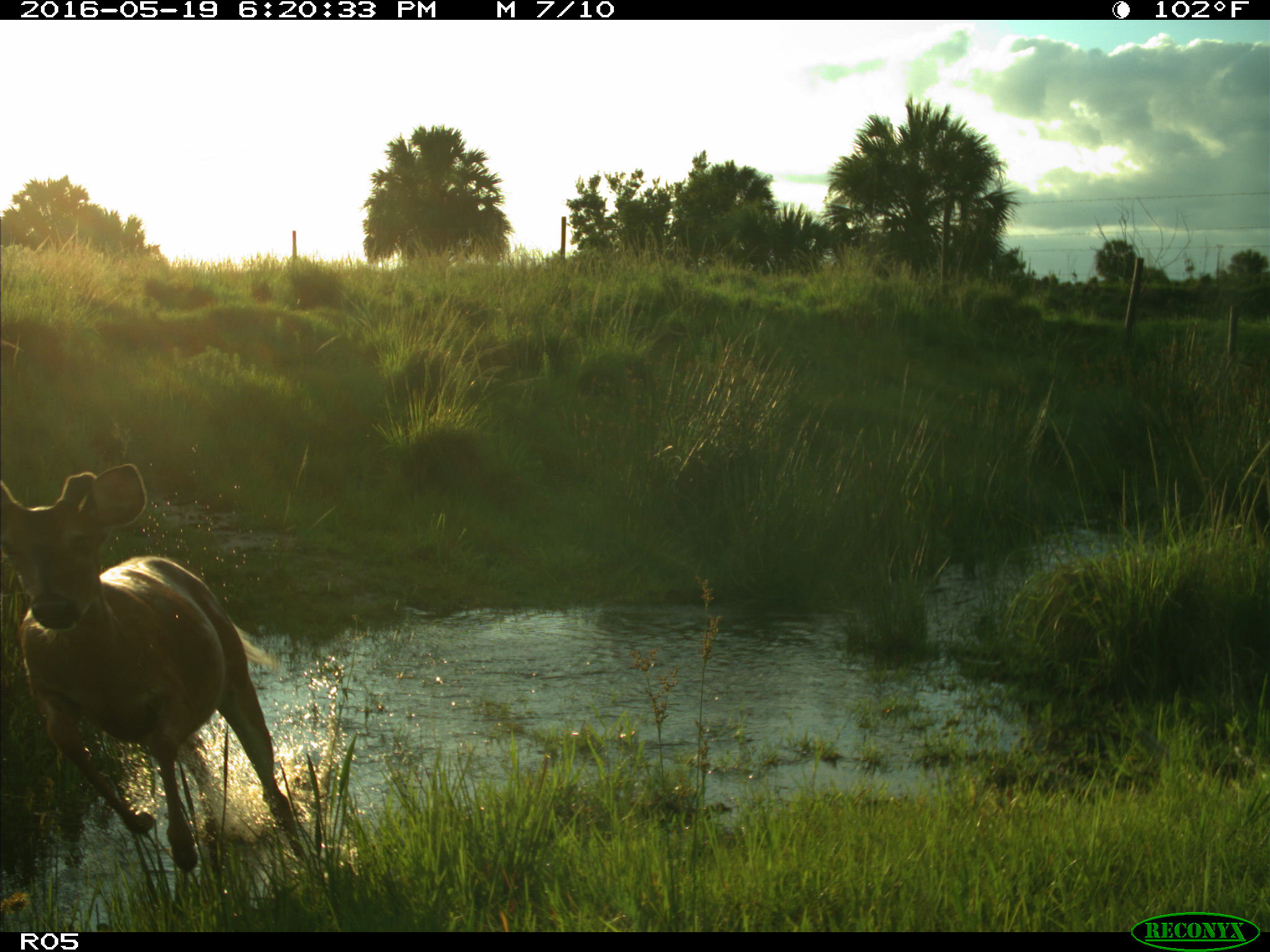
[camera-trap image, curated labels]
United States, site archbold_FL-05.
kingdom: Animalia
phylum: Chordata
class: Mammalia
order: Artiodactyla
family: Cervidae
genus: Odocoileus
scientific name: Odocoileus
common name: deer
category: unidentified deer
Unidentified deer (deer) (Odocoileus).